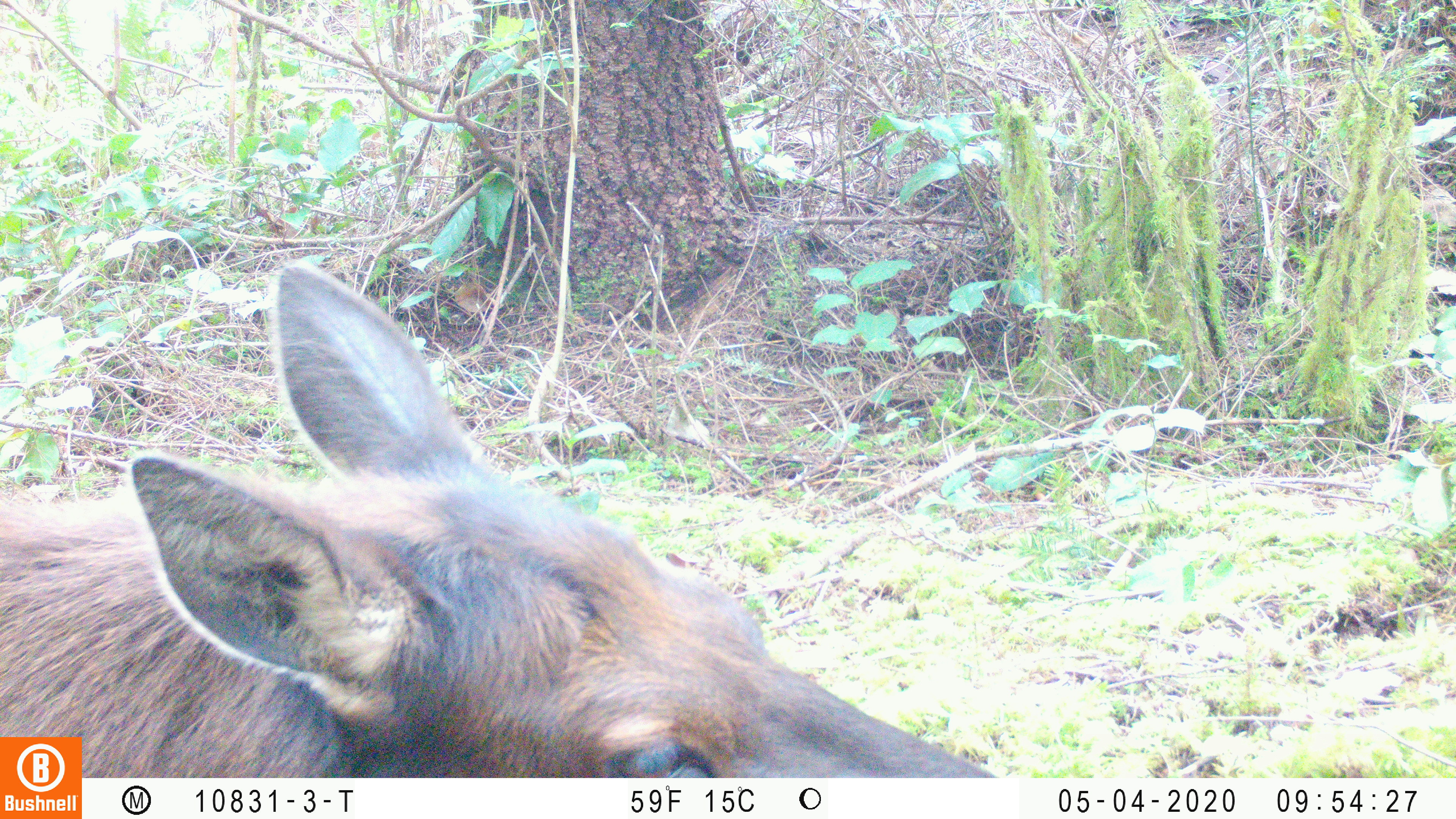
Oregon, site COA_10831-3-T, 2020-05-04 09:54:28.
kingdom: Animalia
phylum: Chordata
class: Mammalia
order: Artiodactyla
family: Cervidae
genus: Cervus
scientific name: Cervus canadensis roosevelti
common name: roosevelt elk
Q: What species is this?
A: Roosevelt elk (Cervus canadensis roosevelti).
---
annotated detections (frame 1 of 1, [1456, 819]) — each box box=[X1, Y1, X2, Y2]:
roosevelt elk: box=[2, 258, 886, 730]